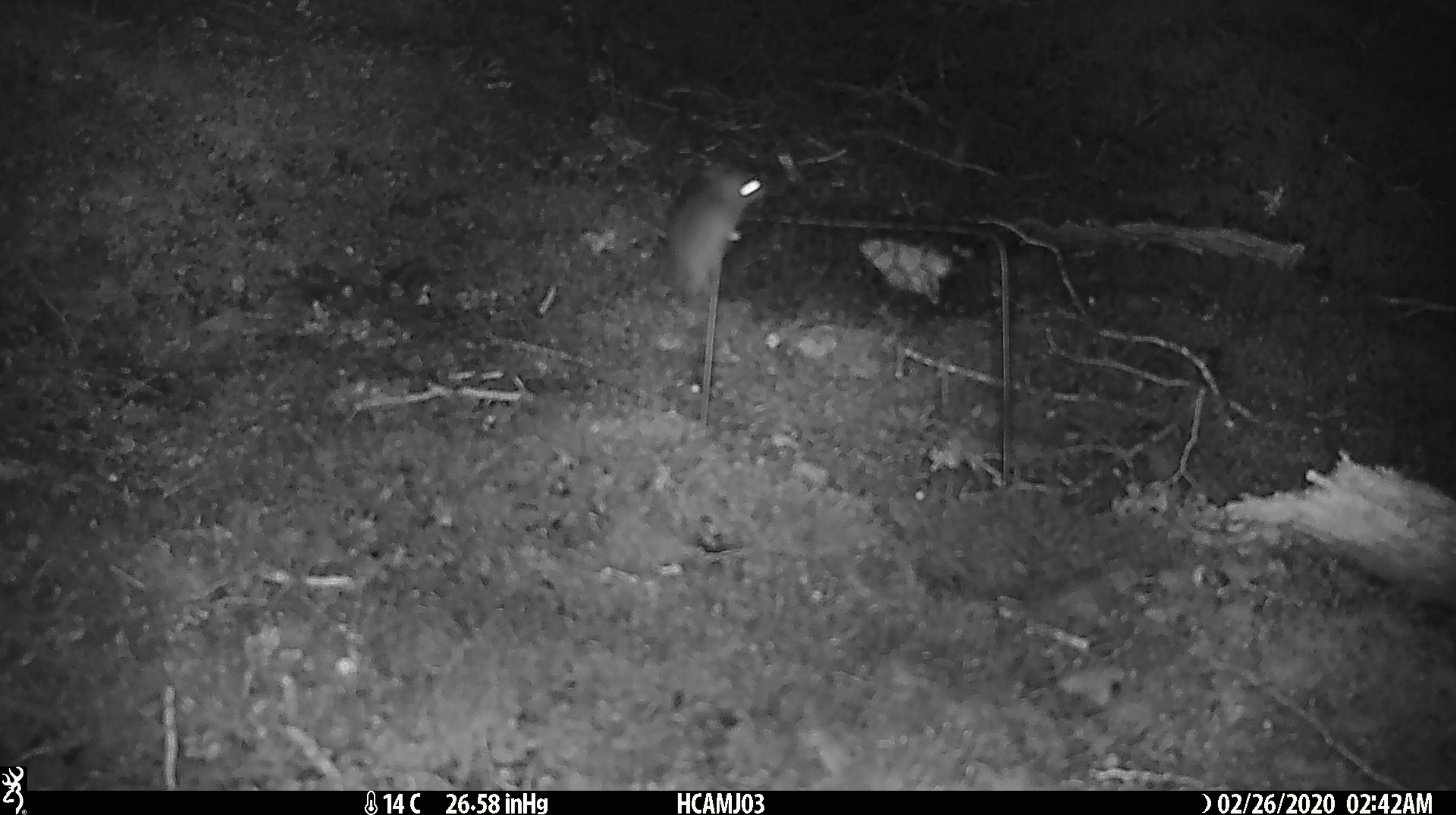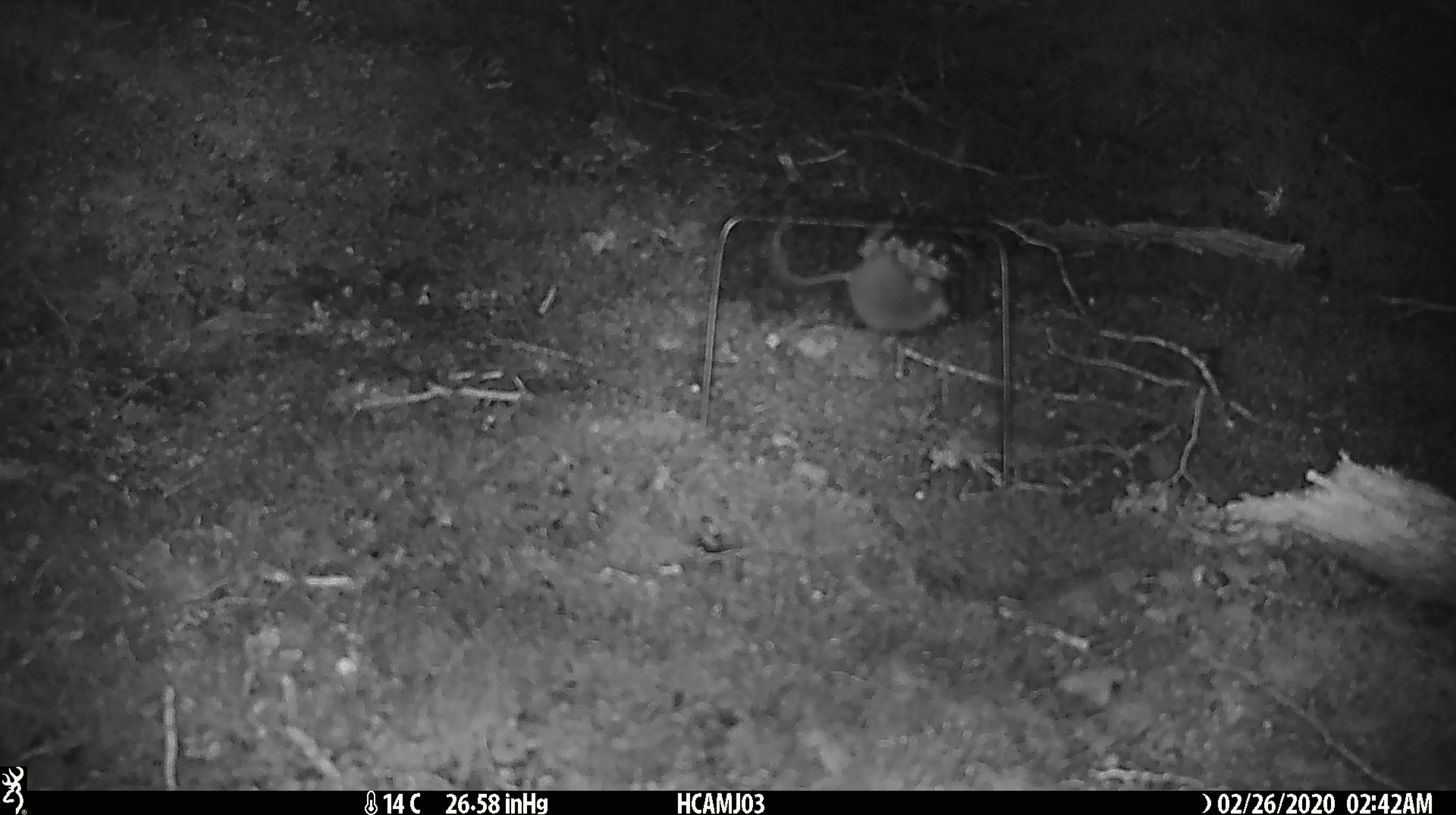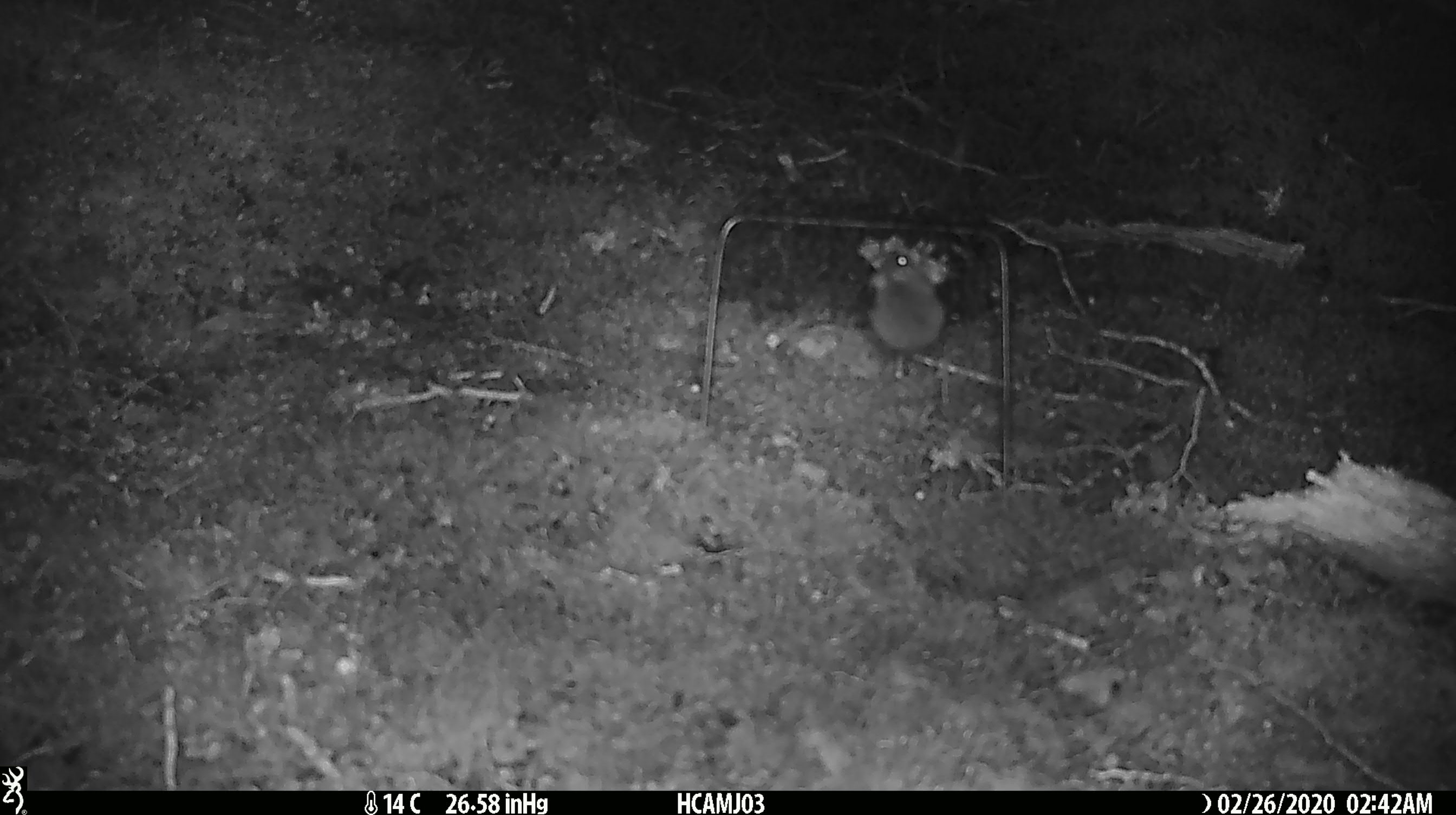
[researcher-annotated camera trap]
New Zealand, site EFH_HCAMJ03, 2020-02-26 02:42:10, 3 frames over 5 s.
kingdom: Animalia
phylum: Chordata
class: Mammalia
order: Rodentia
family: Muridae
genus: Mus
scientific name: Mus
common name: mouse